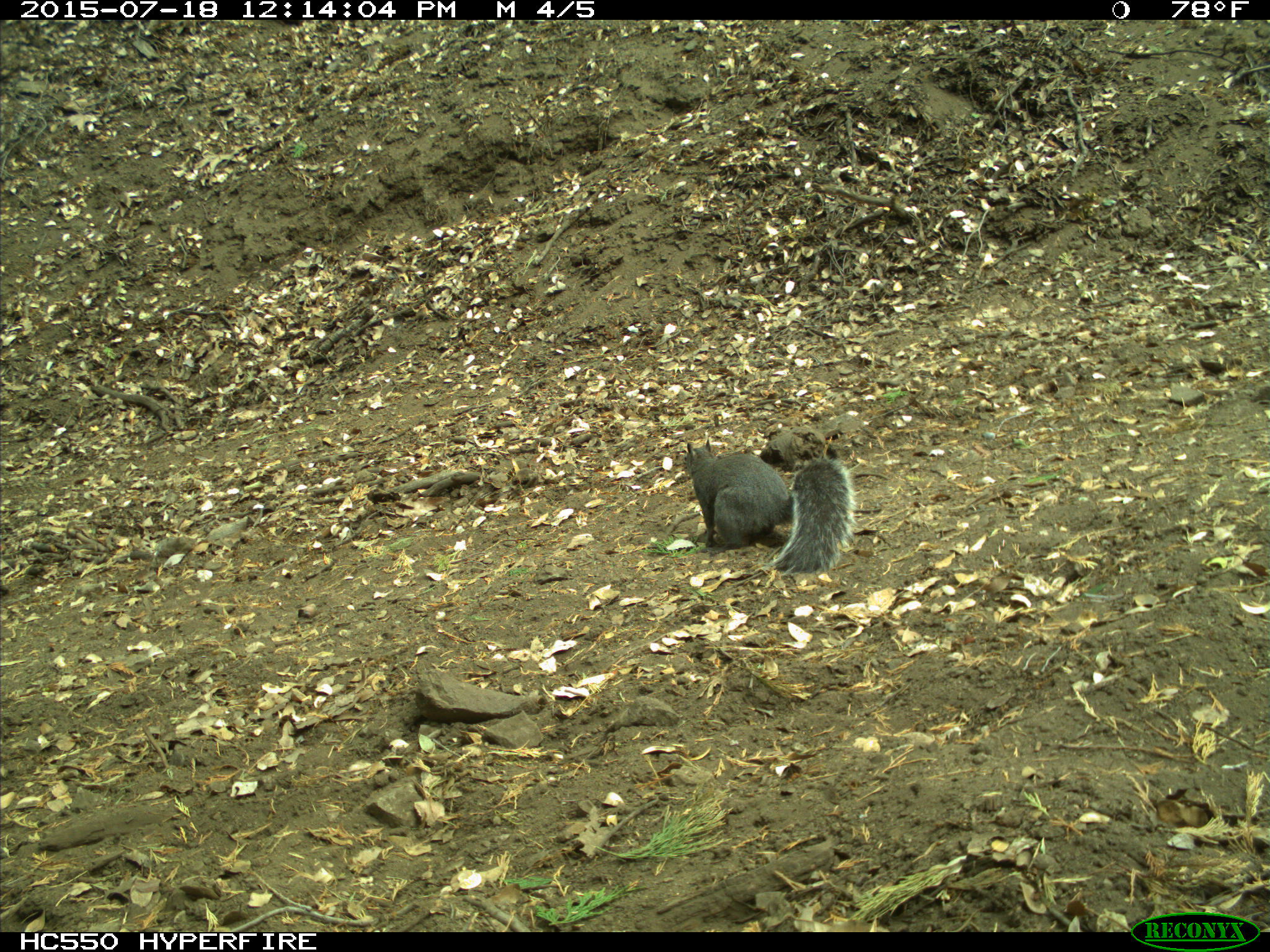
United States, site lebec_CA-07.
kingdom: Animalia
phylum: Chordata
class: Mammalia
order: Rodentia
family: Sciuridae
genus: Sciurus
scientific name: Sciurus carolinensis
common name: eastern gray squirrel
Sciurus carolinensis (eastern gray squirrel).